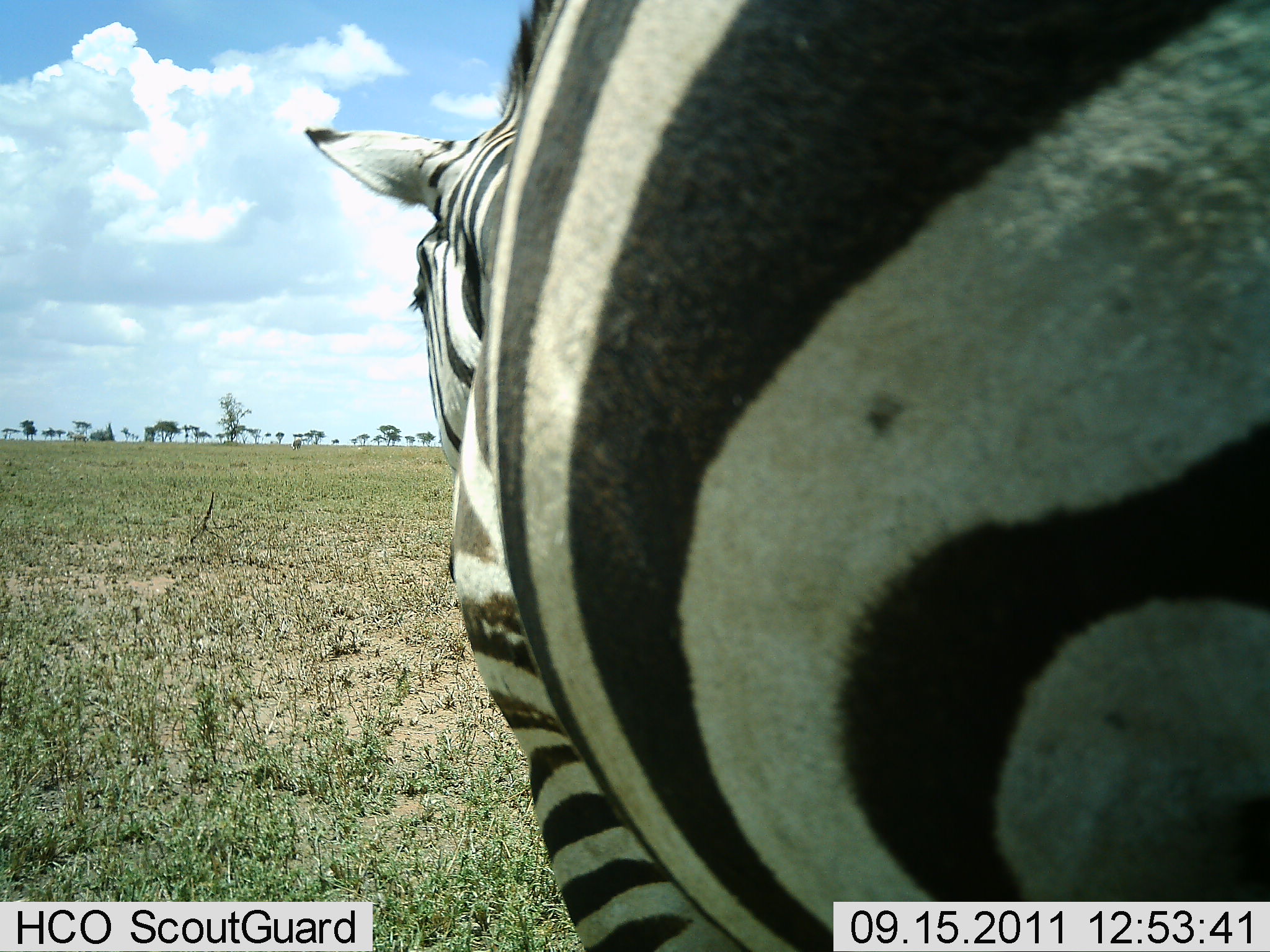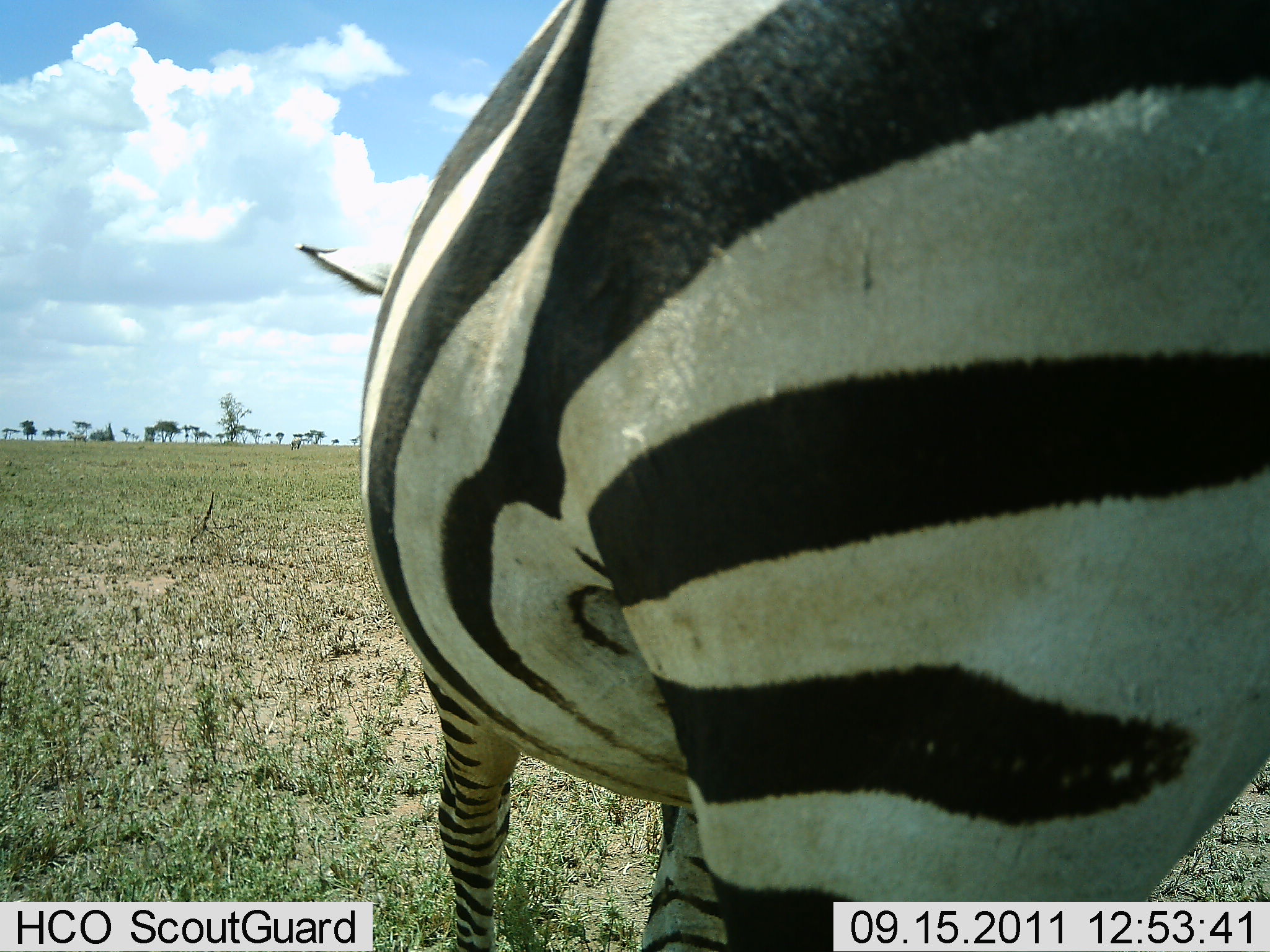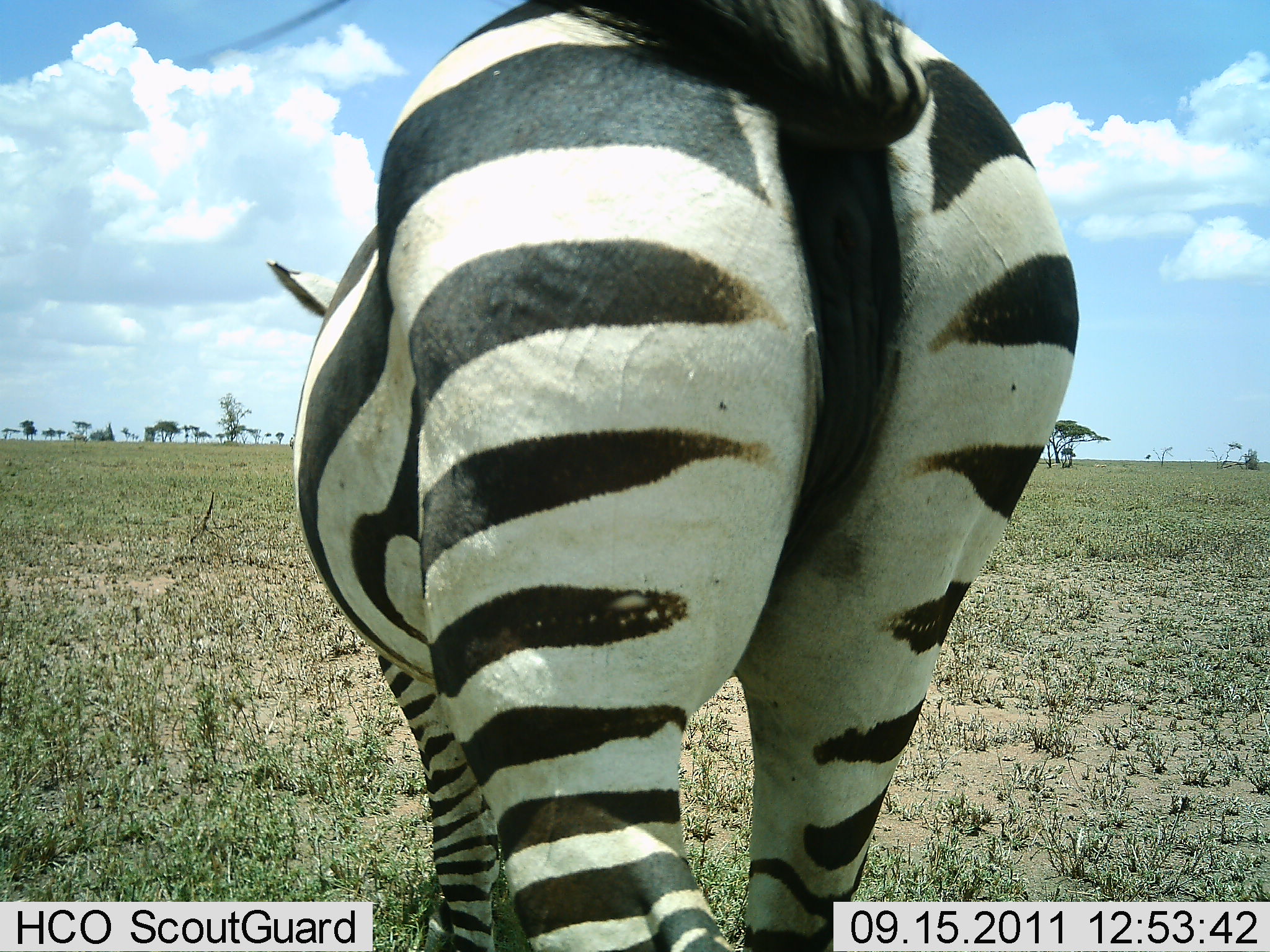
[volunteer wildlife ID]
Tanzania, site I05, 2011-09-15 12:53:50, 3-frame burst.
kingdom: Animalia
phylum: Chordata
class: Mammalia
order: Perissodactyla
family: Equidae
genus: Equus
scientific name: Equus quagga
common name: plains zebra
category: zebra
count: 1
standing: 36%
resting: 0%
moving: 71%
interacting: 0%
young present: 0%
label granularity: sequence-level